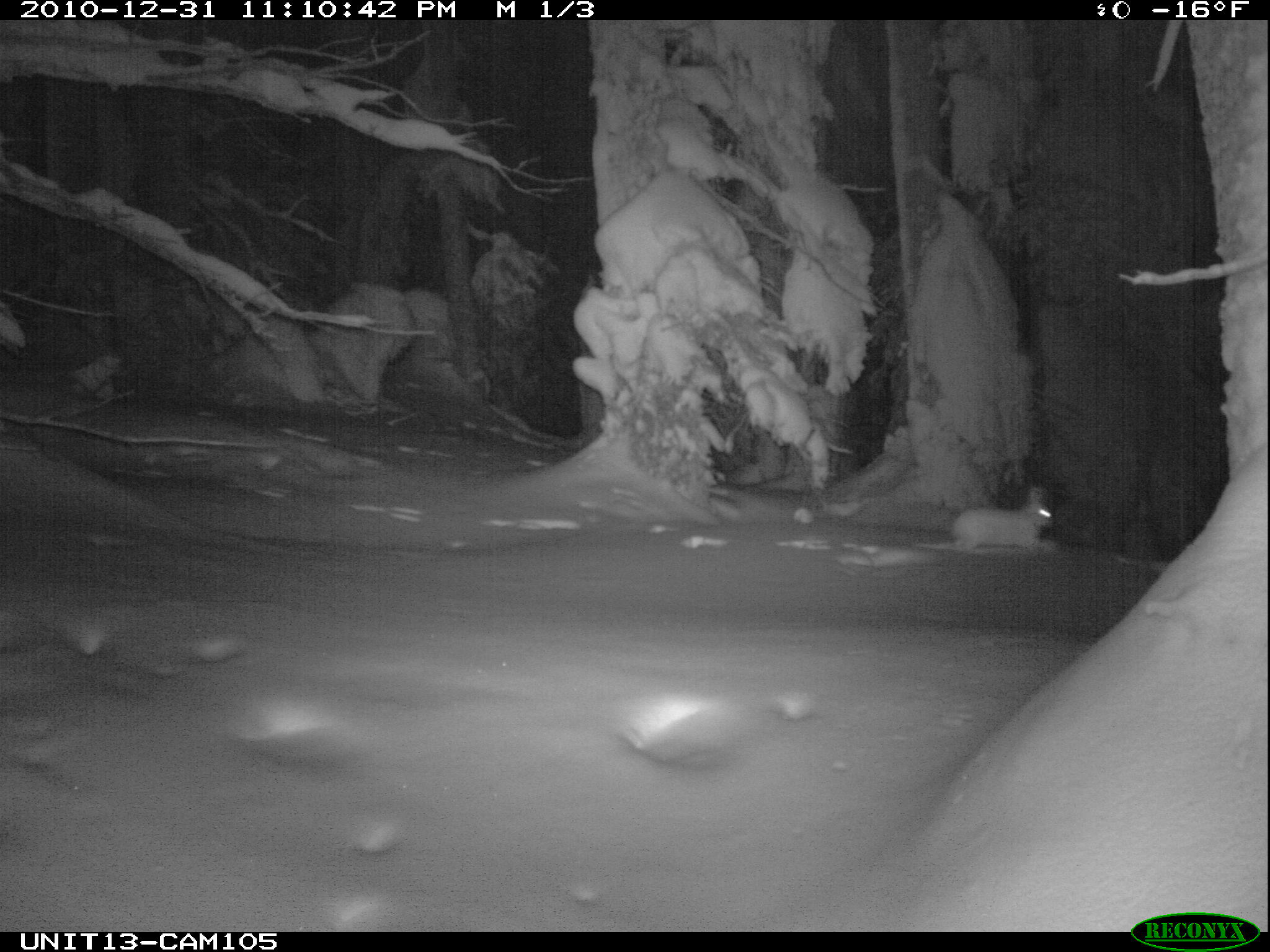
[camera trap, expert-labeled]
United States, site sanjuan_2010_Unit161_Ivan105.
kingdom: Animalia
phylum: Chordata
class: Mammalia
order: Lagomorpha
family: Leporidae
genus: Lepus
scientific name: Lepus americanus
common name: snowshoe hare